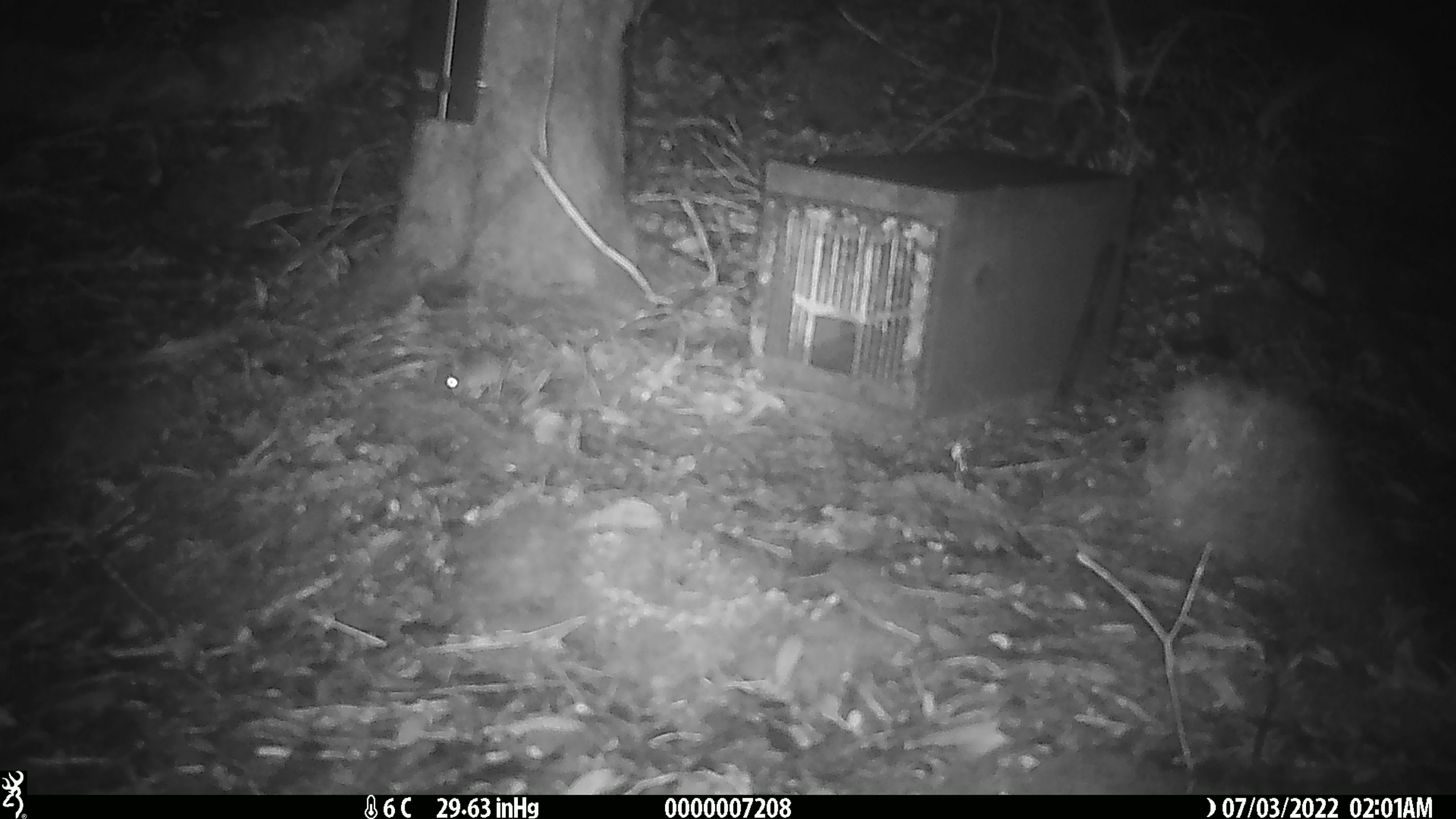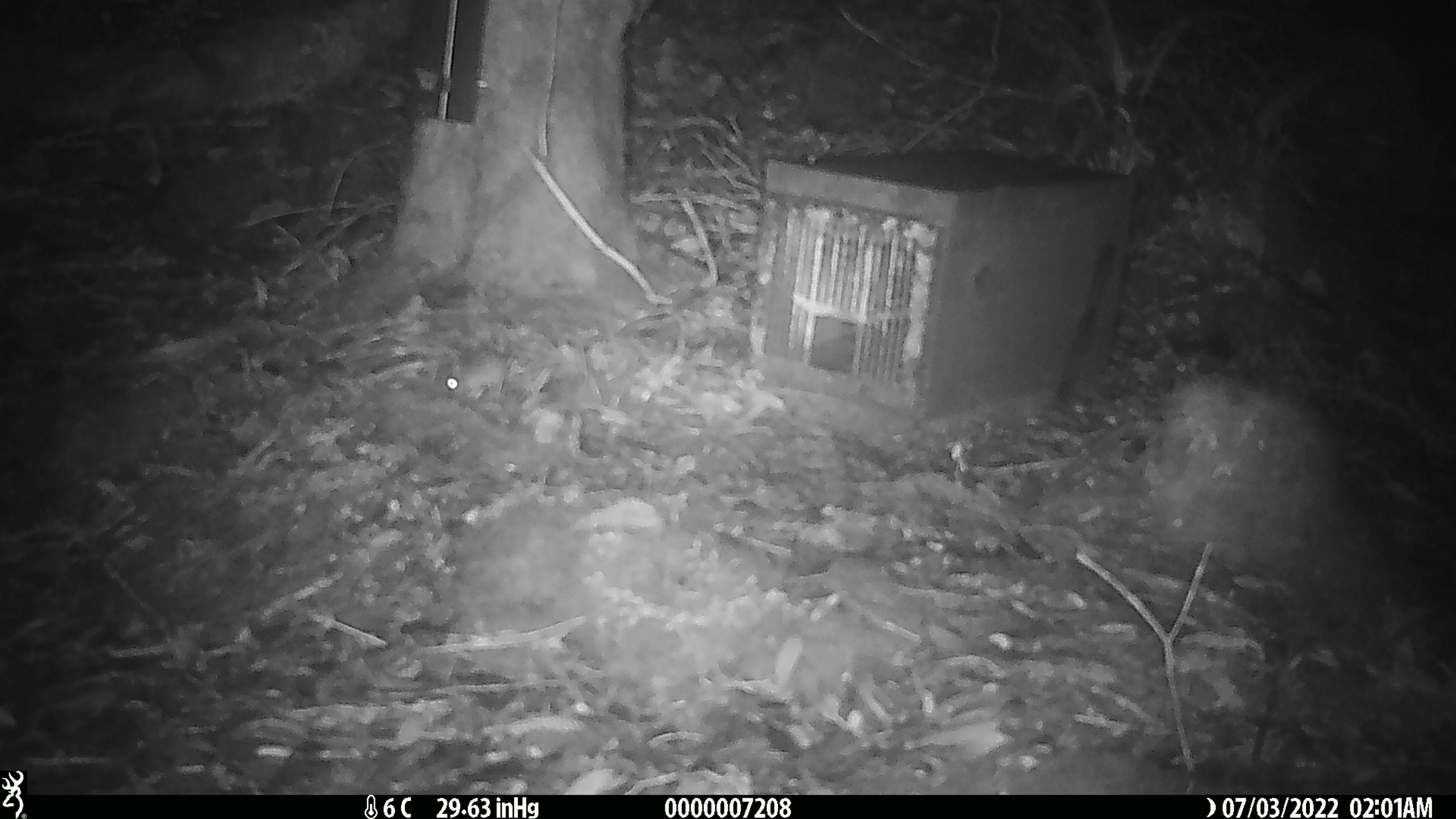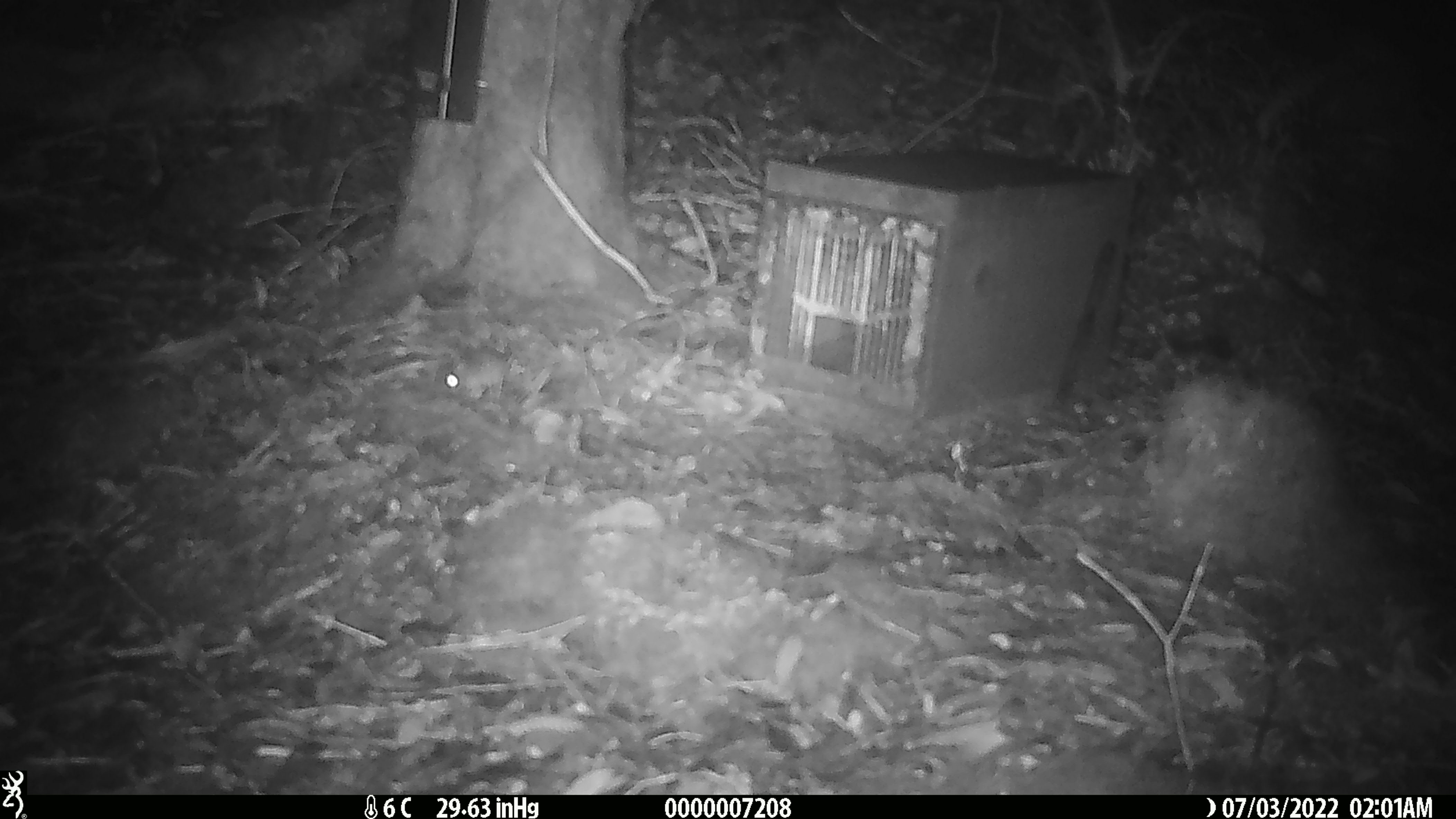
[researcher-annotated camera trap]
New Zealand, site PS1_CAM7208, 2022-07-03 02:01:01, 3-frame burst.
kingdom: Animalia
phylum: Chordata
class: Mammalia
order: Rodentia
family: Muridae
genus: Mus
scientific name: Mus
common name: mouse